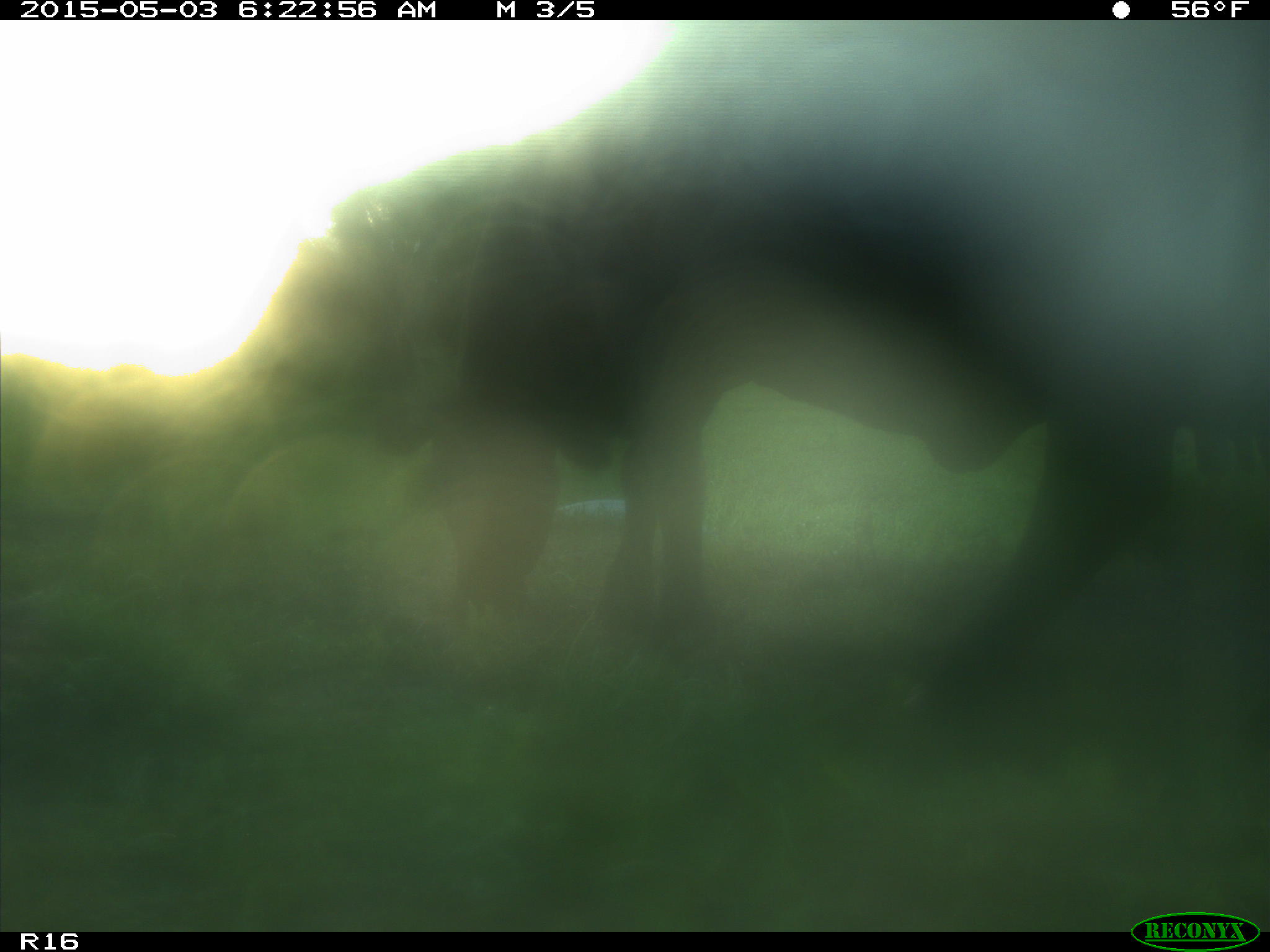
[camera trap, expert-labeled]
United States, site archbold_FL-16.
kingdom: Animalia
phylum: Chordata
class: Mammalia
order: Artiodactyla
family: Bovidae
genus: Bos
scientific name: Bos taurus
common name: domestic cow